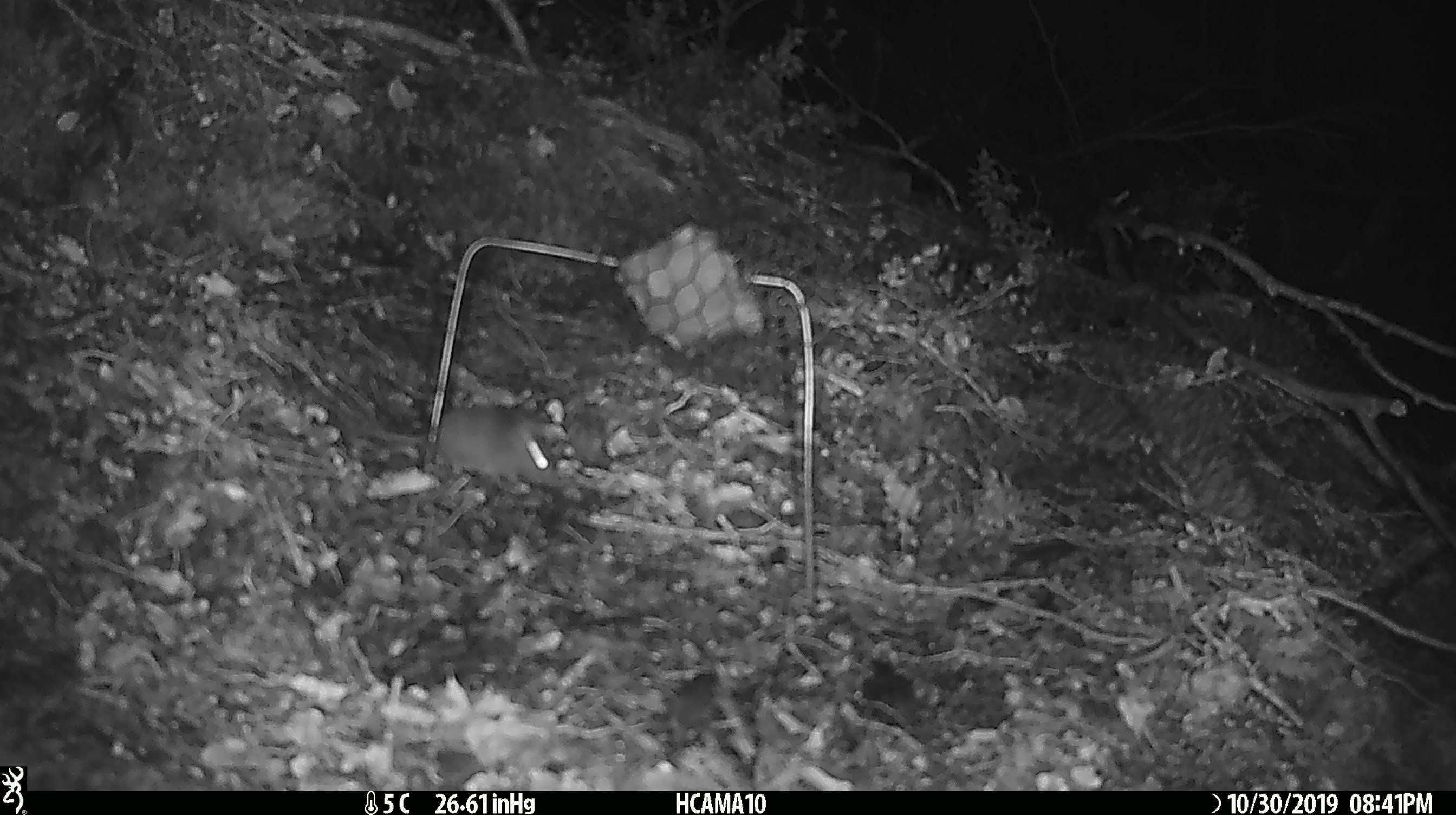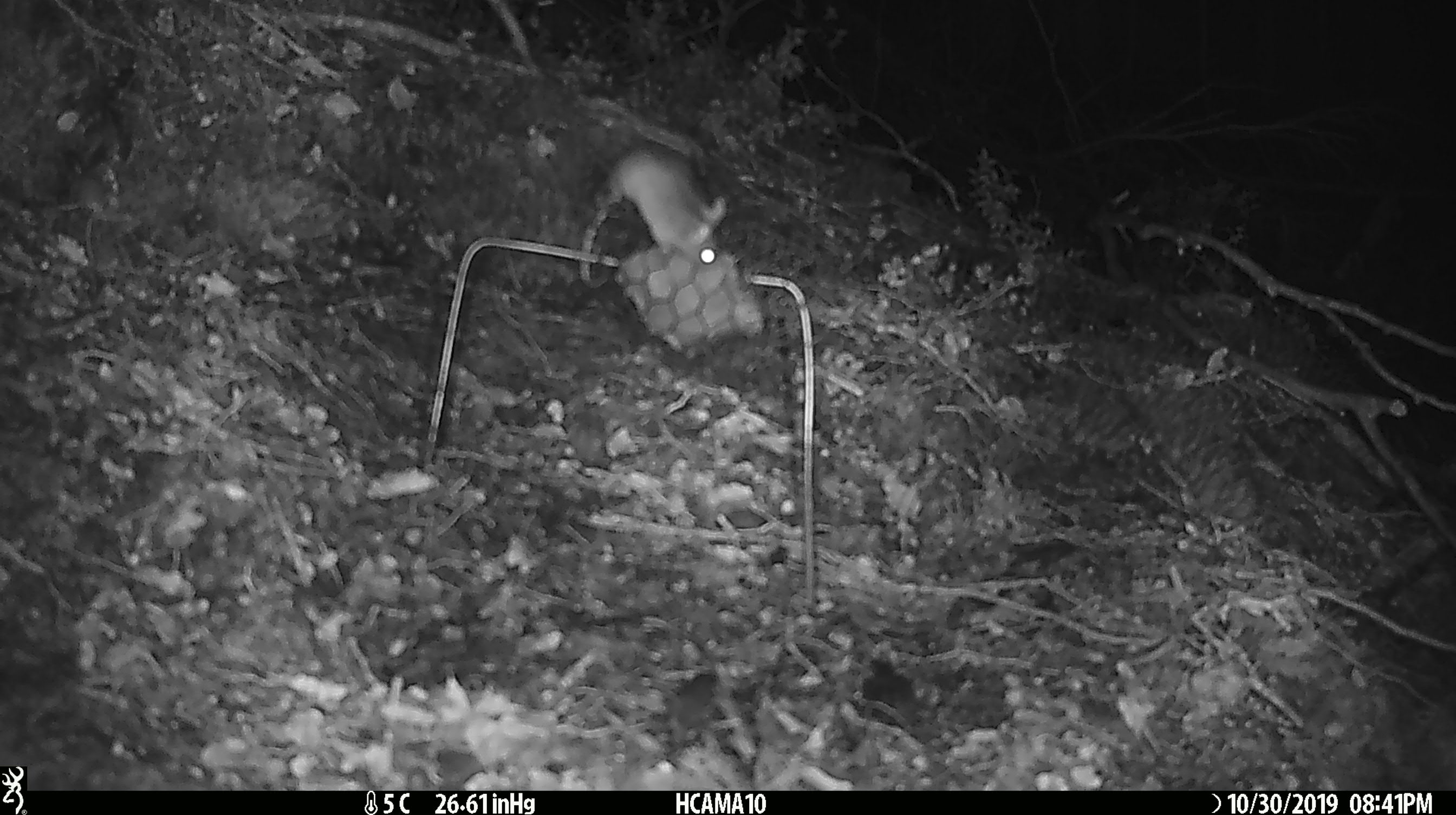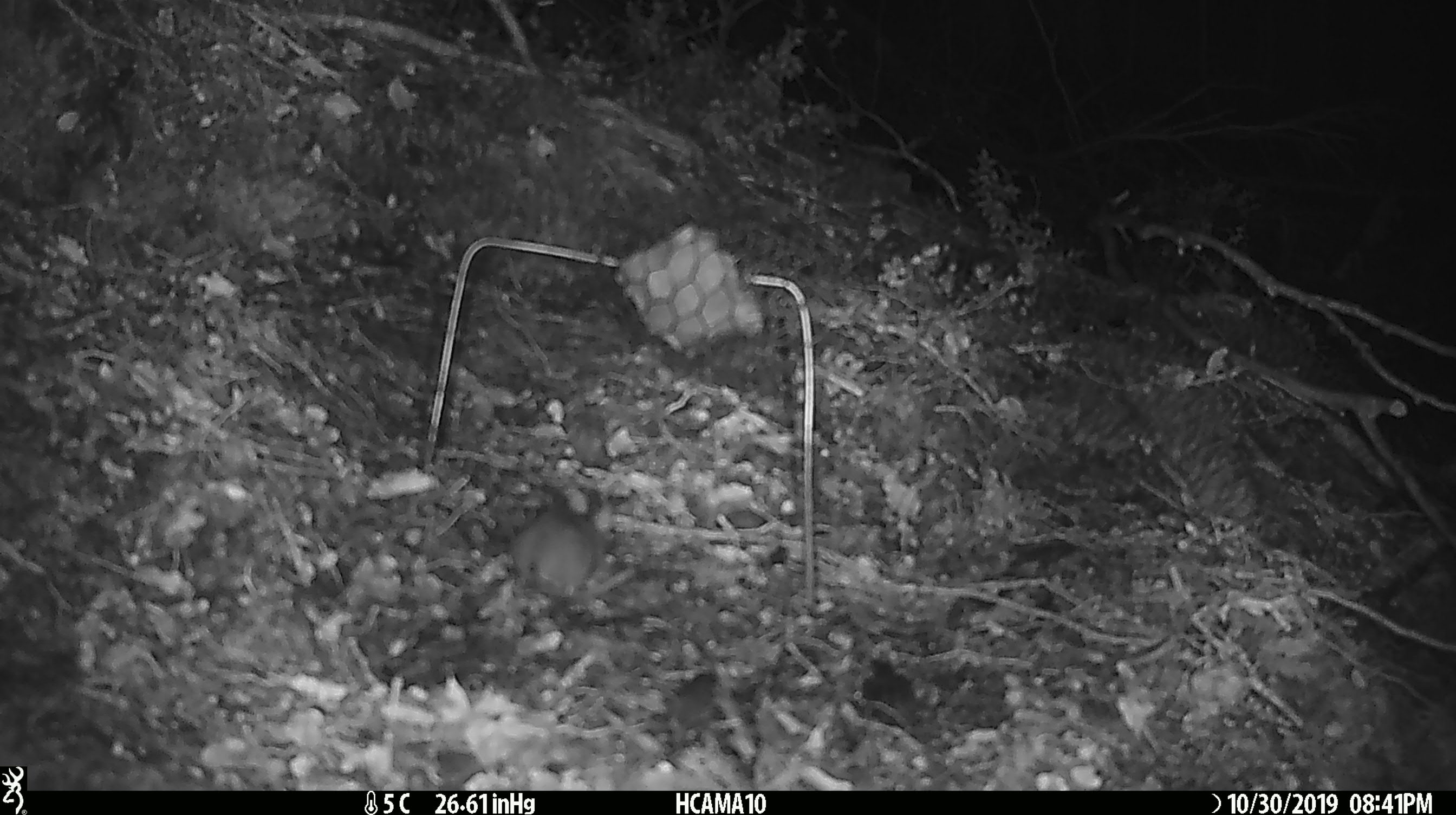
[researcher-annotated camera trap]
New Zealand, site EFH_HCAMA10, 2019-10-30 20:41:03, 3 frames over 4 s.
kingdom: Animalia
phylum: Chordata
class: Mammalia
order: Rodentia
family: Muridae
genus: Mus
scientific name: Mus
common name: mouse